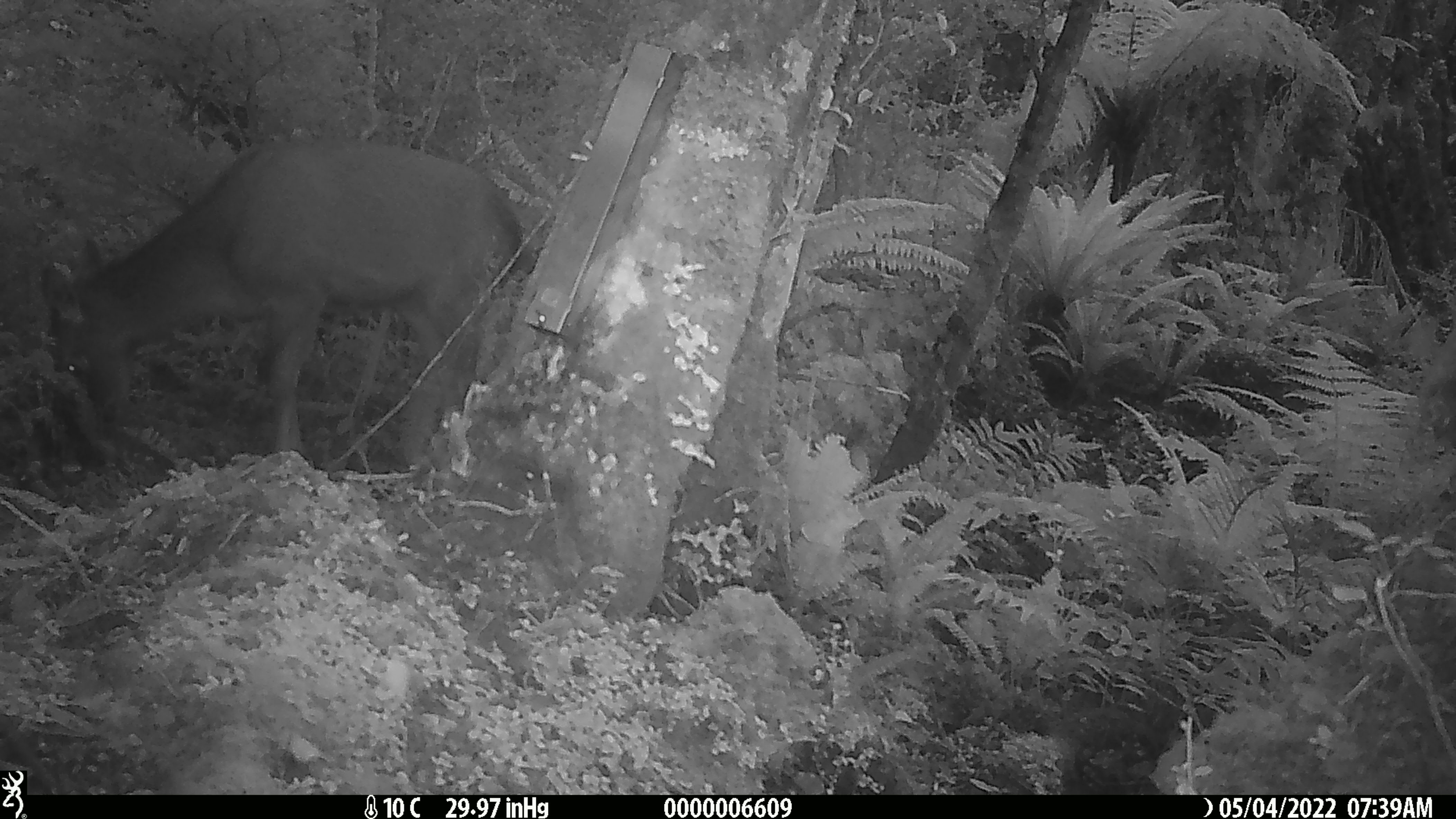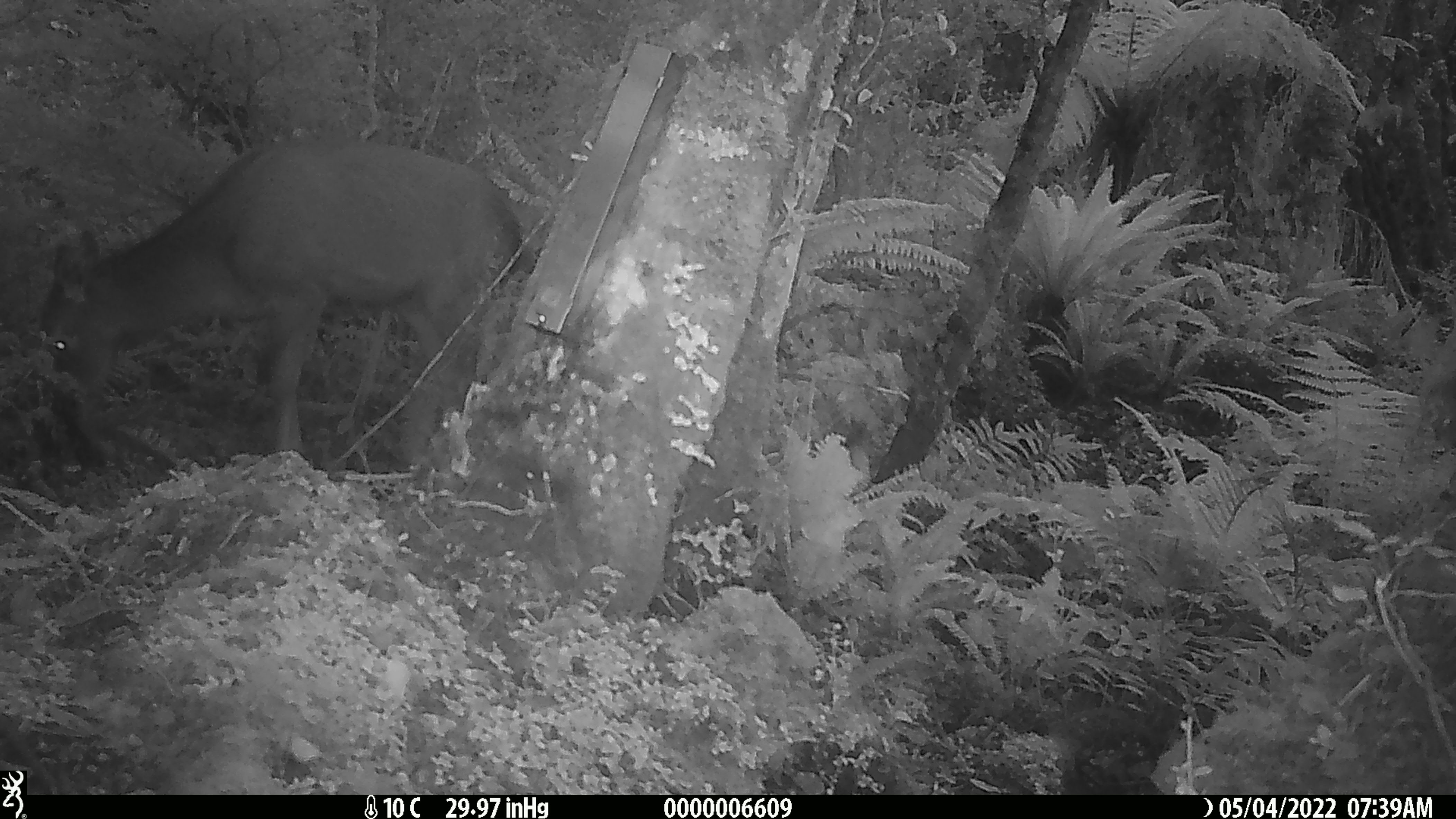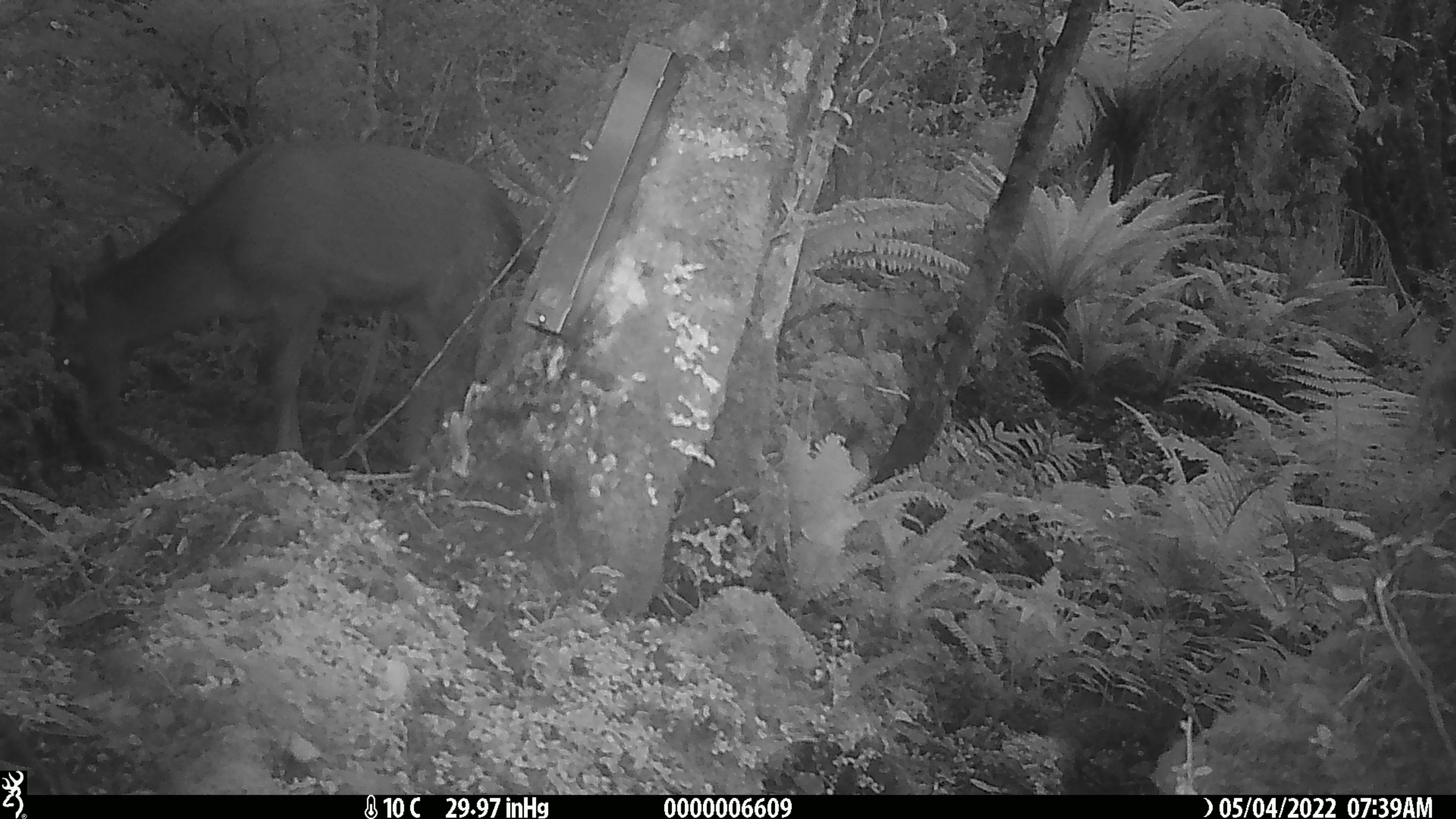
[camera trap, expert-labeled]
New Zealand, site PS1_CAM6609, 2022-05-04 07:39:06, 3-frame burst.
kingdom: Animalia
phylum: Chordata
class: Mammalia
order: Artiodactyla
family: Cervidae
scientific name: Cervidae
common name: deer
Deer (Cervidae).